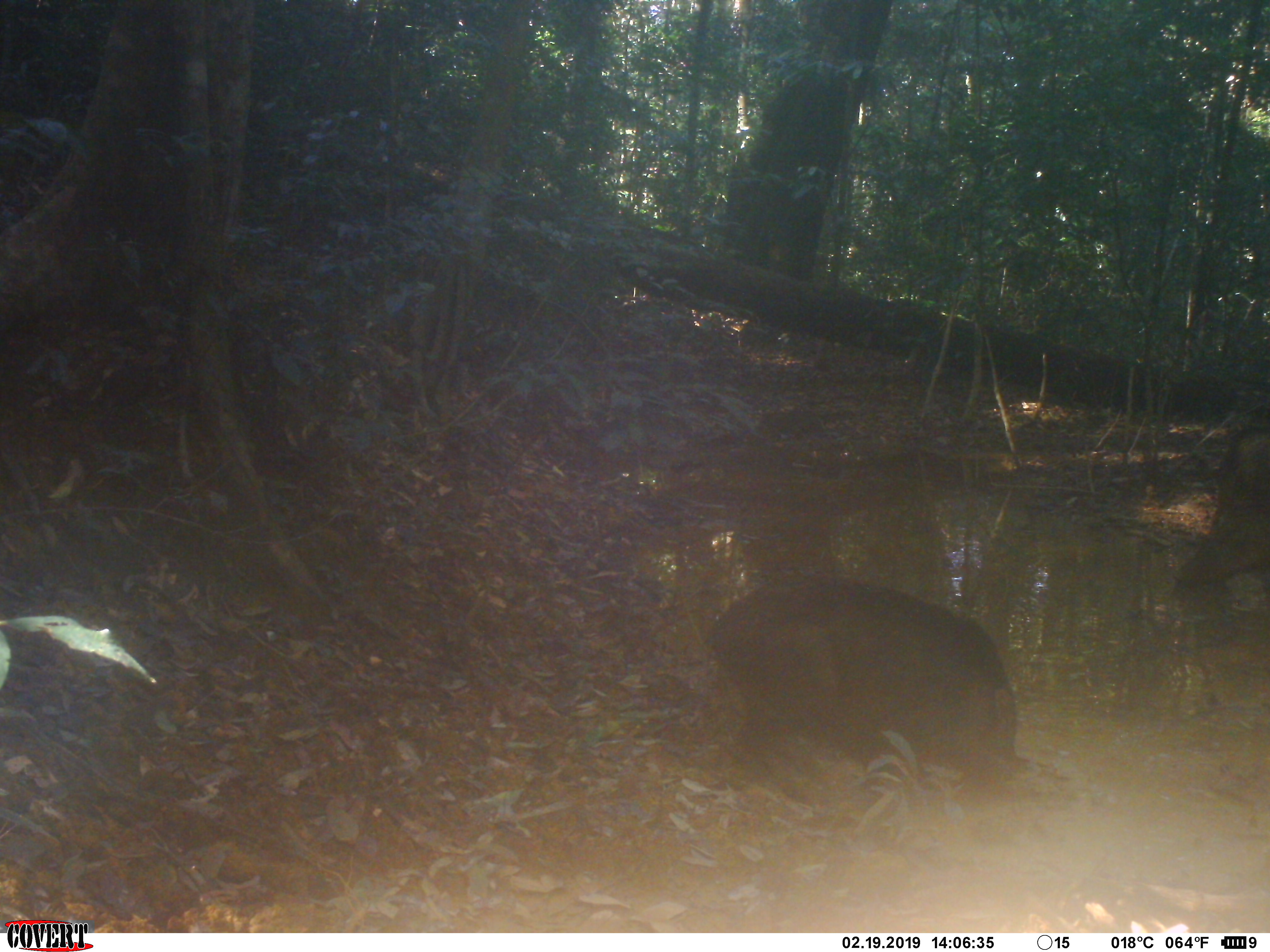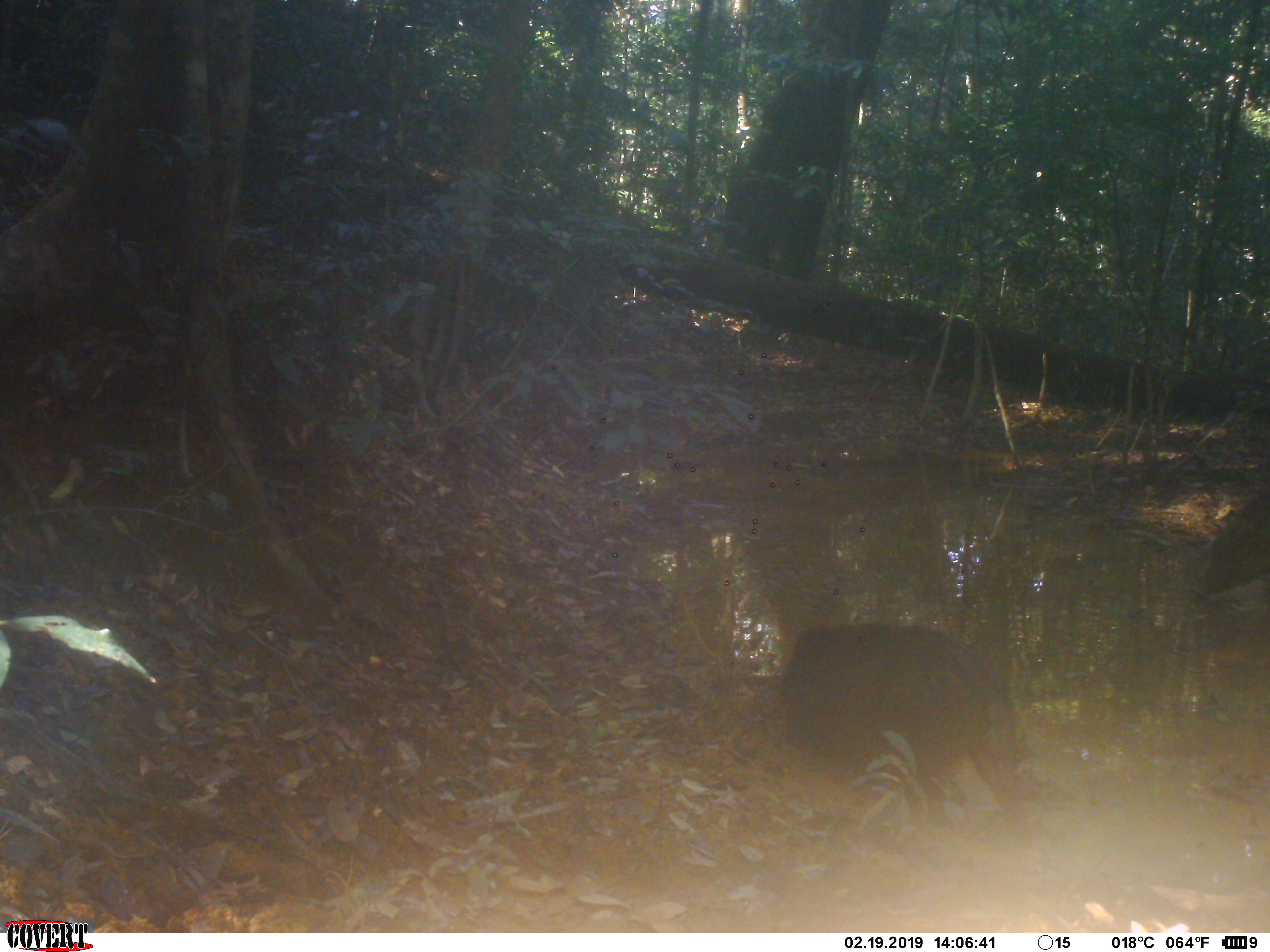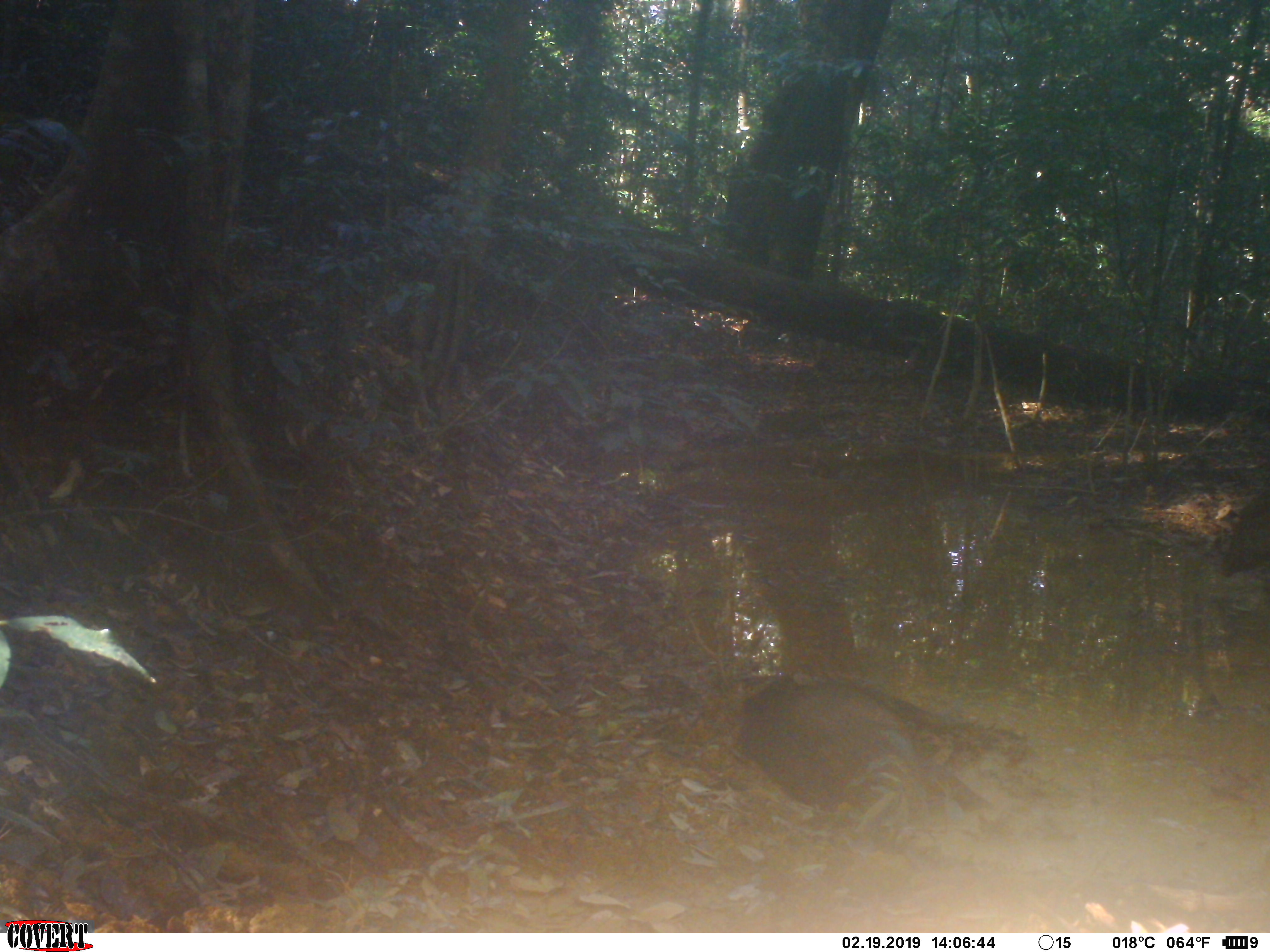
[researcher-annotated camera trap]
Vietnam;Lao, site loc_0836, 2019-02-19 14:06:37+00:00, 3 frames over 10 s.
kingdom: Animalia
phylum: Chordata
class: Mammalia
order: Artiodactyla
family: Suidae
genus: Sus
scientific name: Sus scrofa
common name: eurasian wild pig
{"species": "eurasian wild pig (Sus scrofa)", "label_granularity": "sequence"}